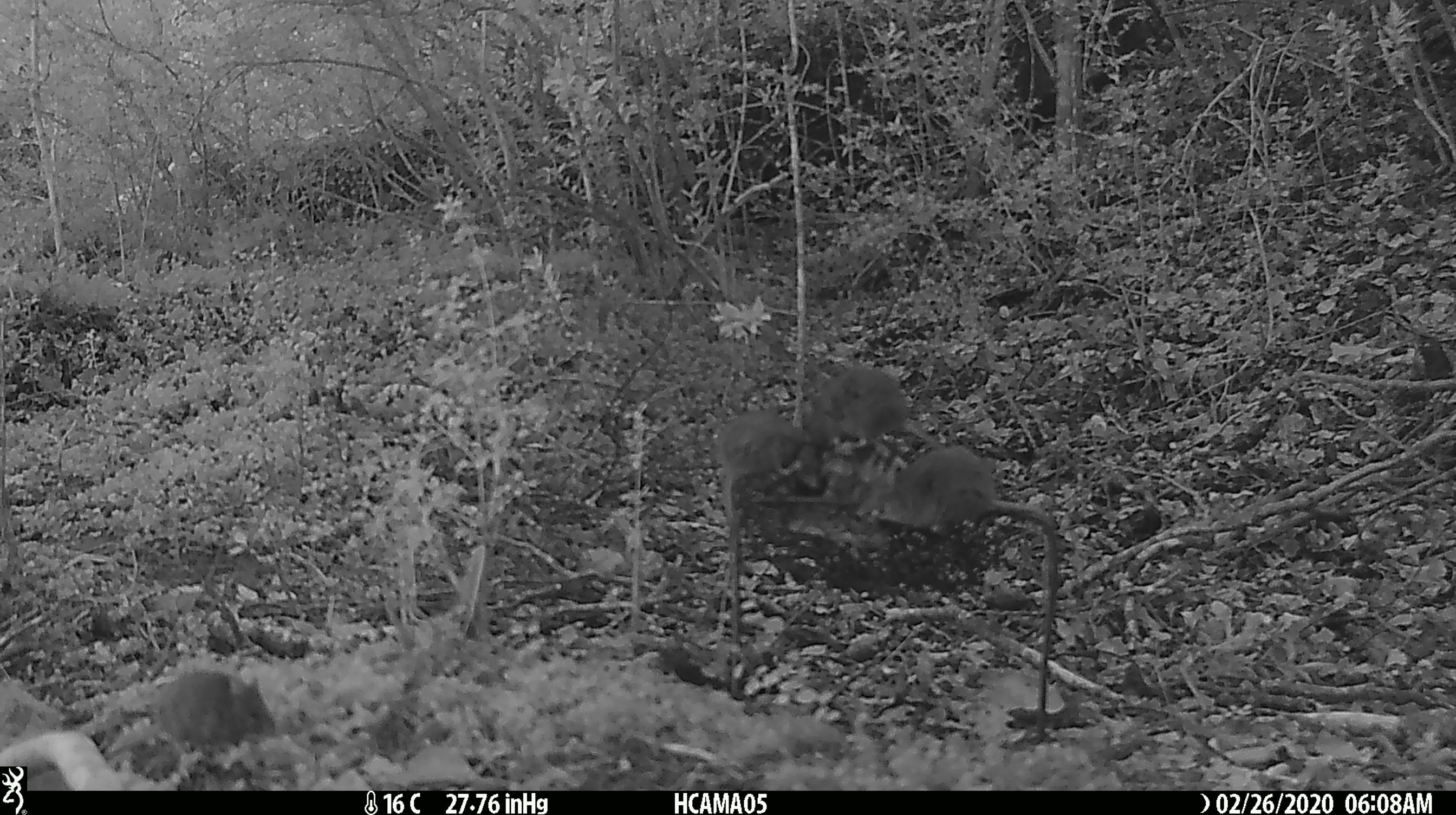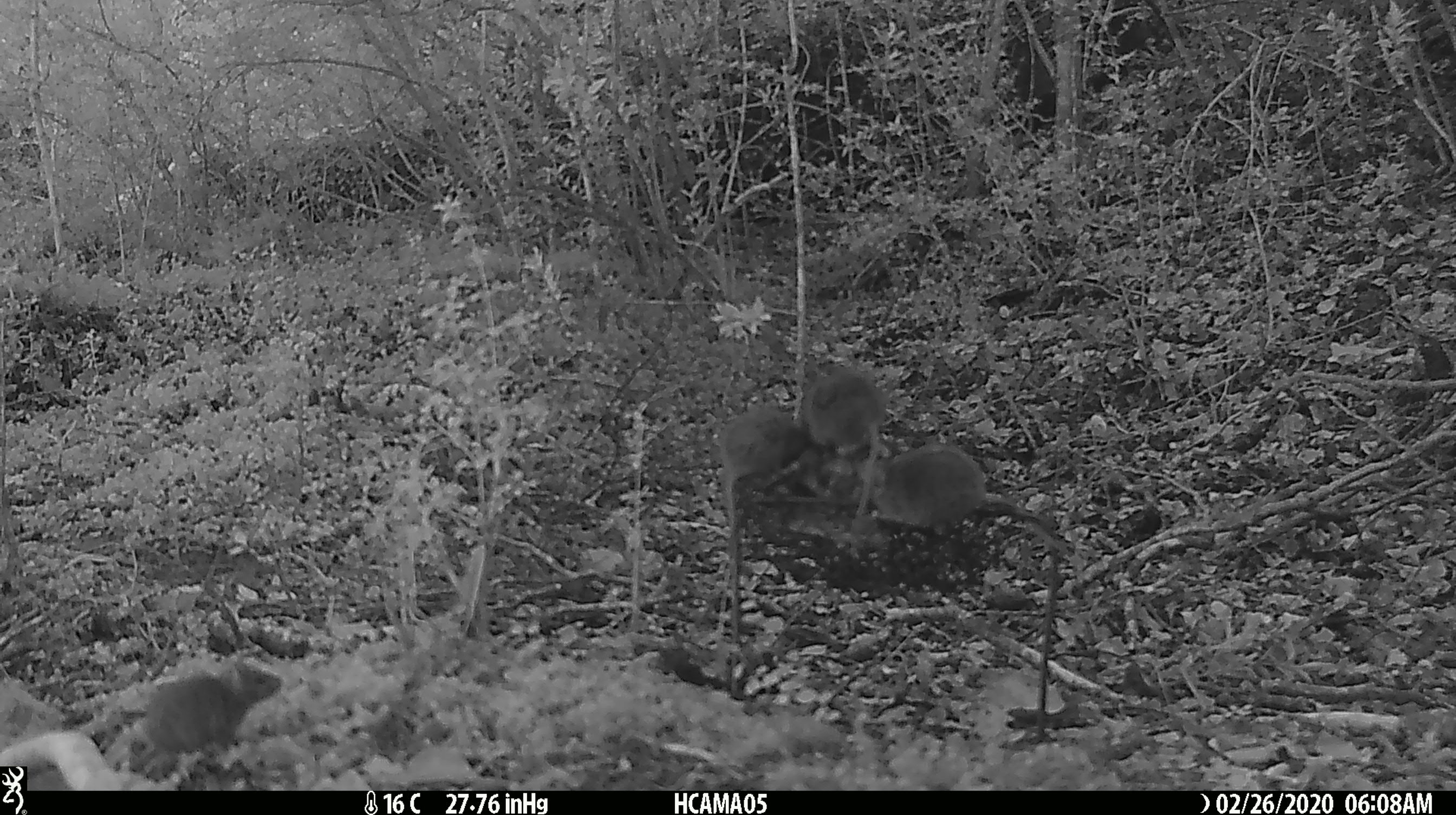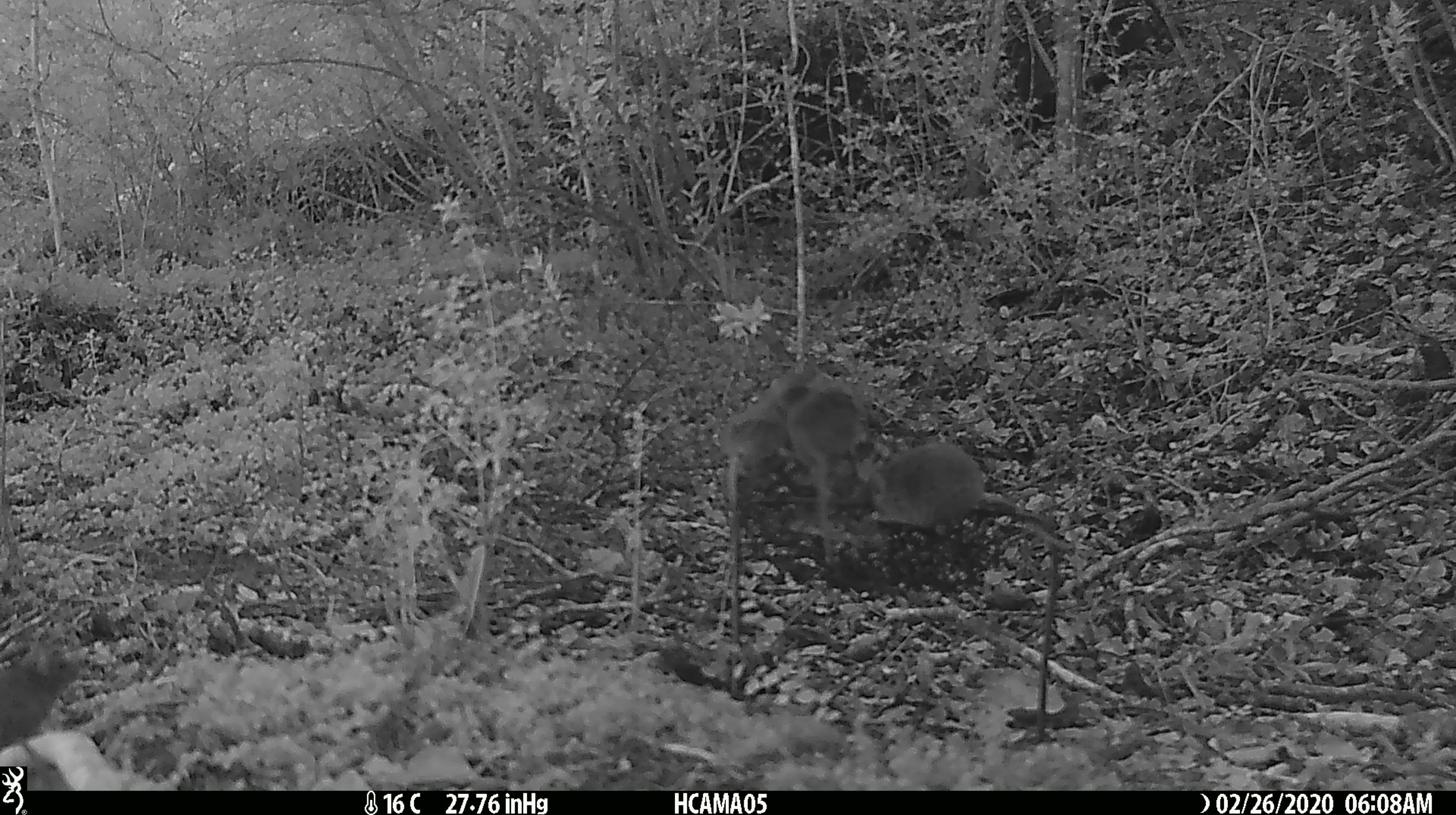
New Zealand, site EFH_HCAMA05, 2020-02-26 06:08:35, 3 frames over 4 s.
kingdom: Animalia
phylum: Chordata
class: Mammalia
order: Rodentia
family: Muridae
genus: Mus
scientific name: Mus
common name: mouse